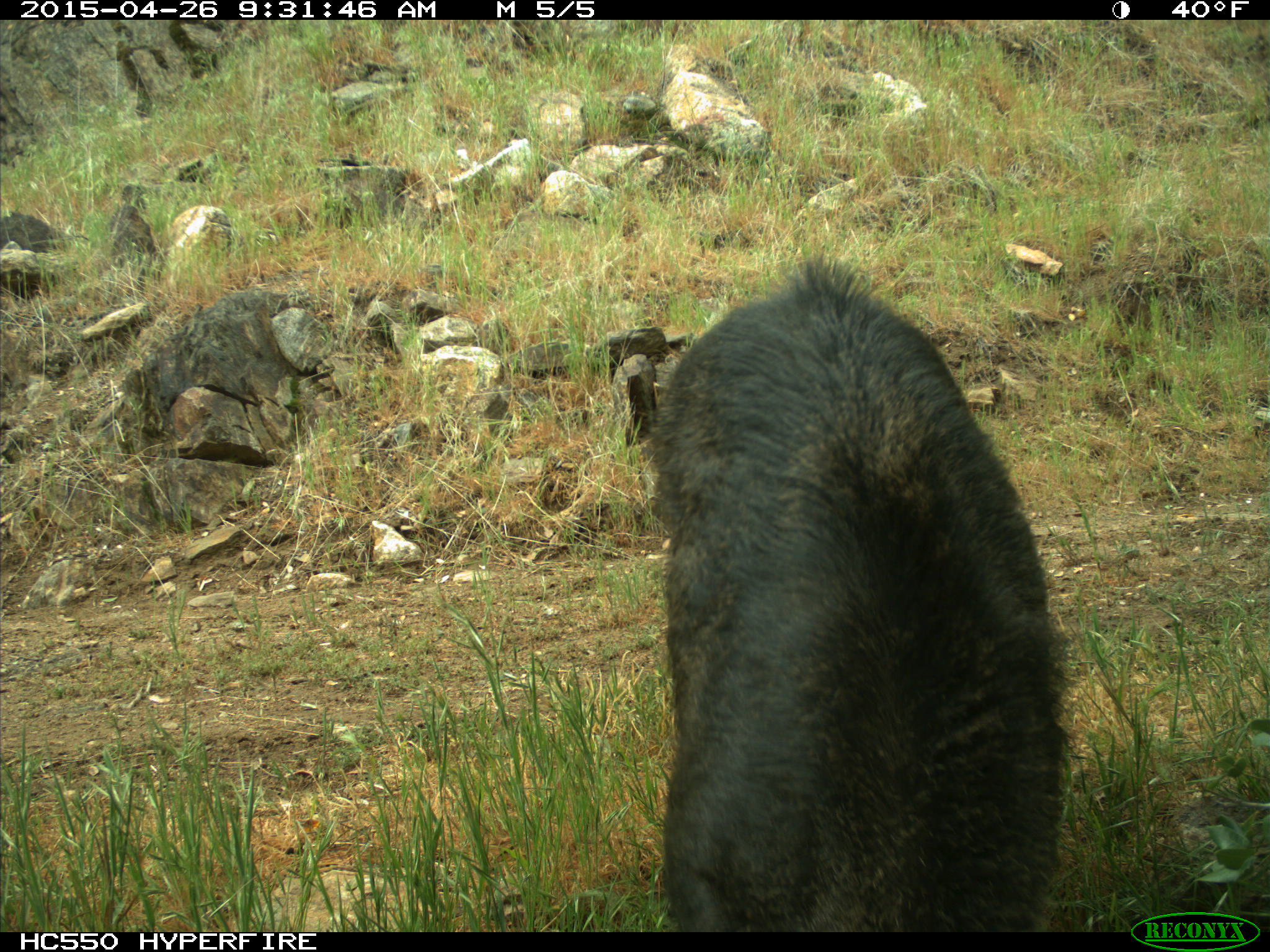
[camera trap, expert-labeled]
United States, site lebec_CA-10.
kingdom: Animalia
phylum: Chordata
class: Mammalia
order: Artiodactyla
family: Suidae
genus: Sus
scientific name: Sus scrofa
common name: wild boar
Sus scrofa (wild boar).